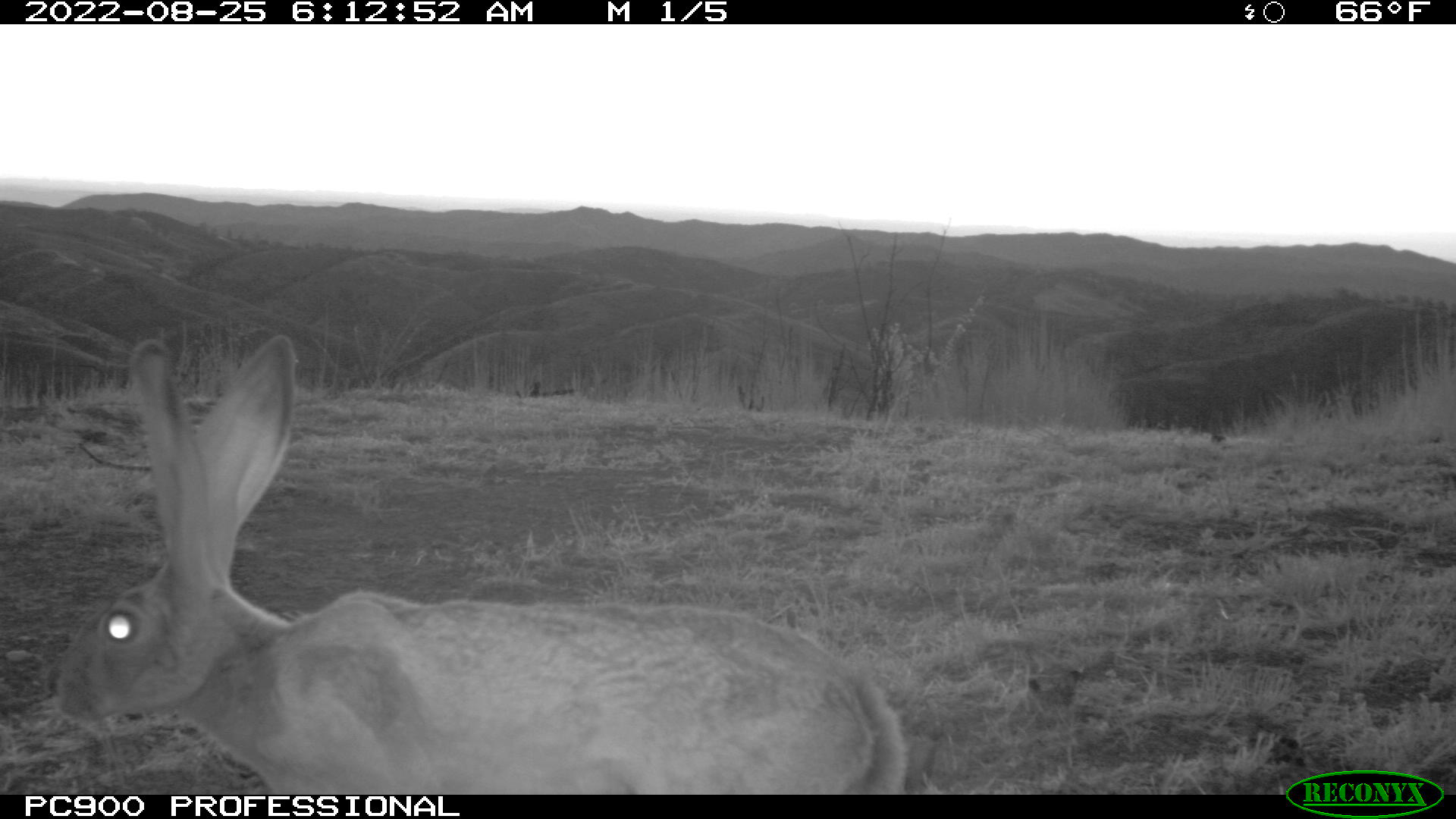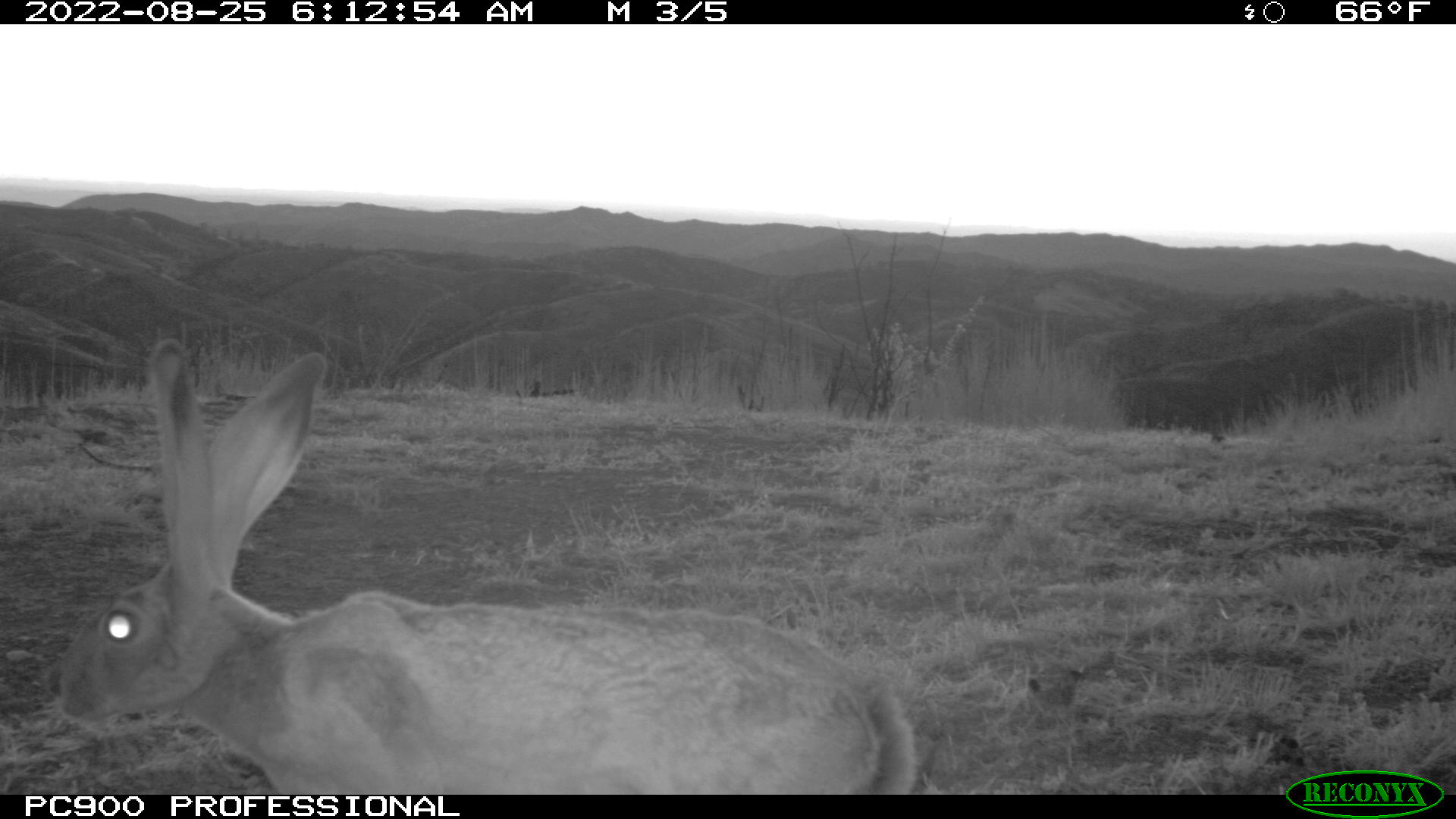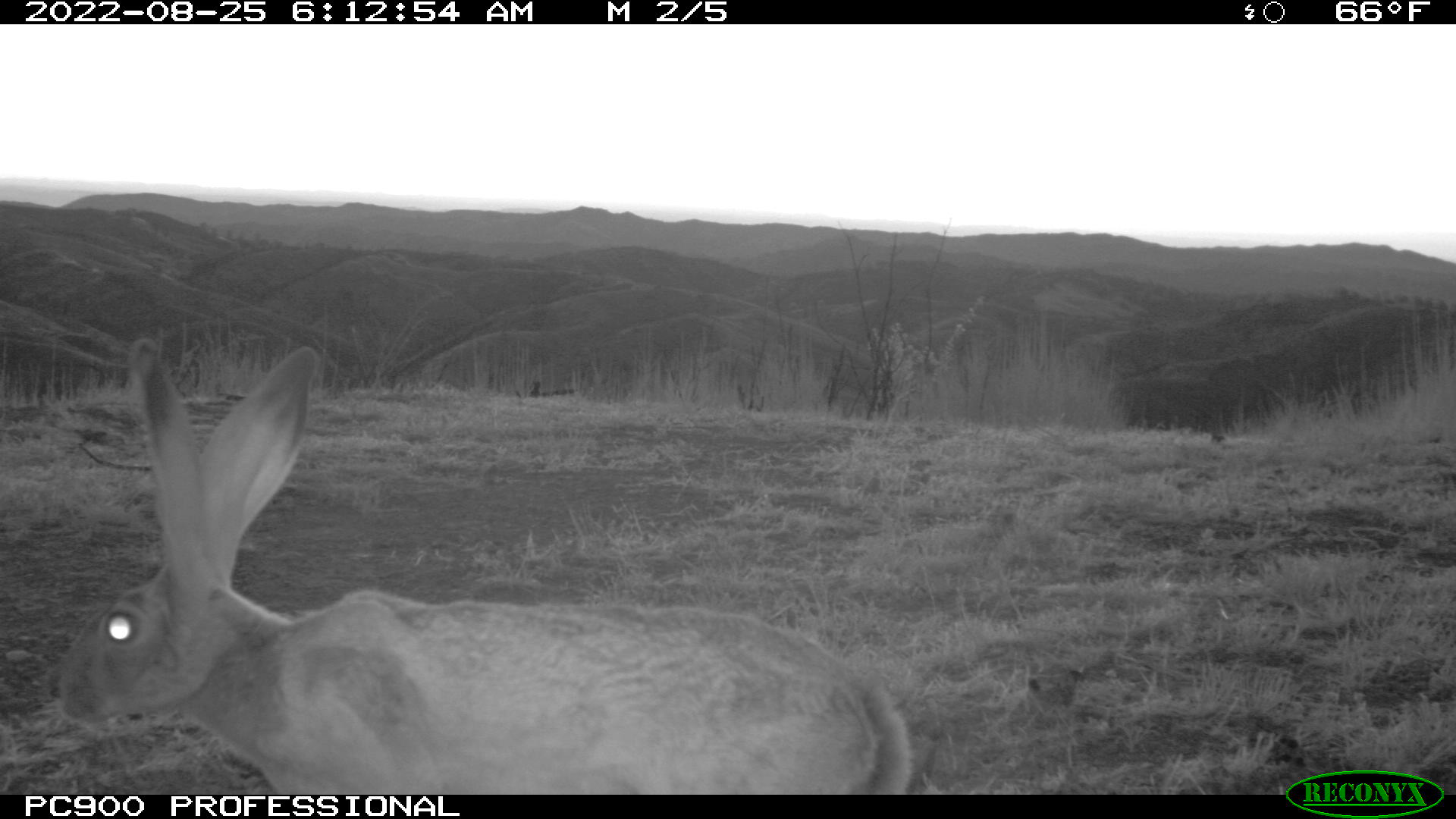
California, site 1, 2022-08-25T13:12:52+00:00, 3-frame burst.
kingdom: Animalia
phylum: Chordata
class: Mammalia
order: Lagomorpha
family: Leporidae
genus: Lepus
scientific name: Lepus californicus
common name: black-tailed jackrabbit